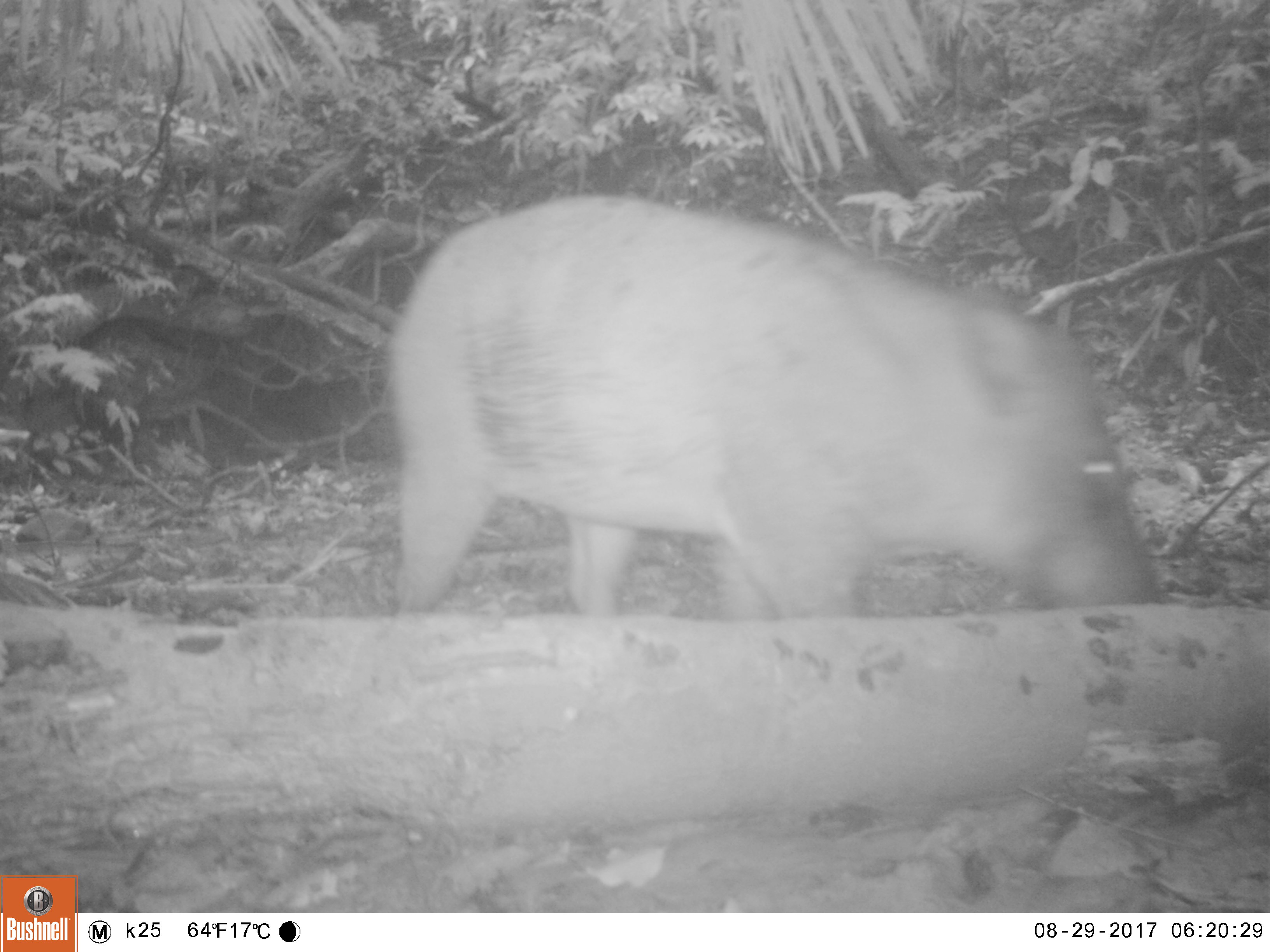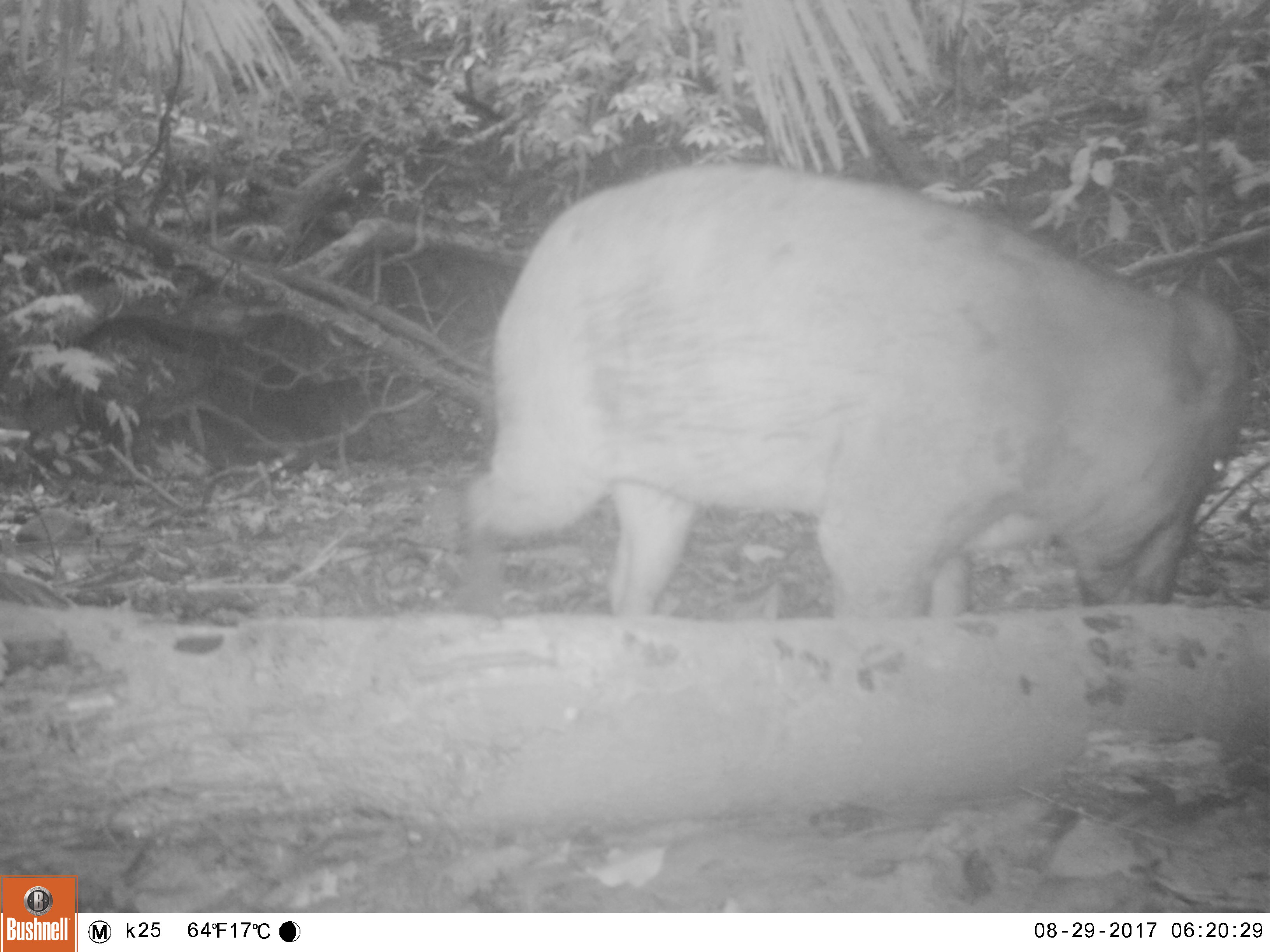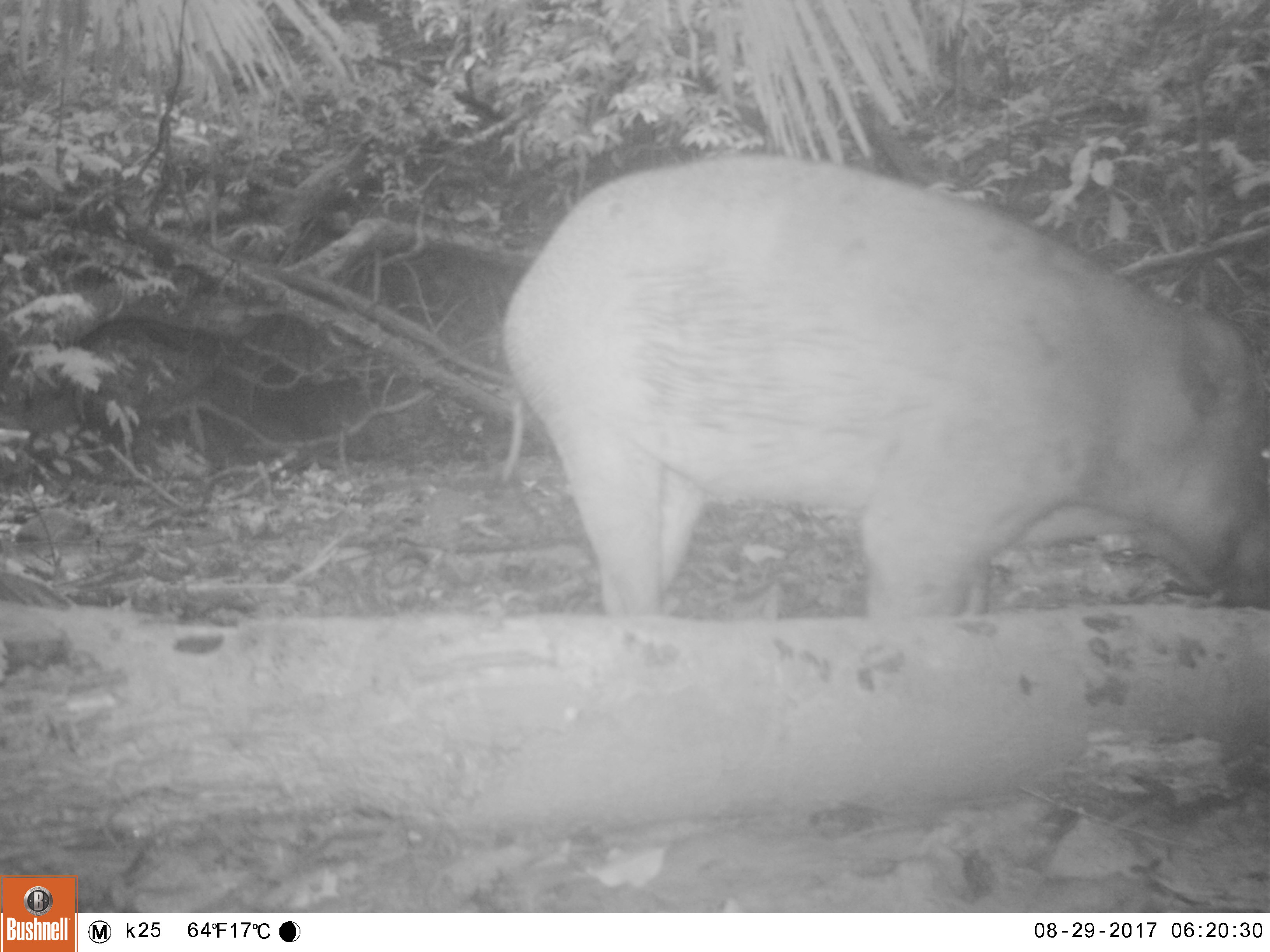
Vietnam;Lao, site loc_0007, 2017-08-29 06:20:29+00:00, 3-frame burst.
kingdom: Animalia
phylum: Chordata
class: Mammalia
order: Artiodactyla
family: Suidae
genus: Sus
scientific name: Sus scrofa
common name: eurasian wild pig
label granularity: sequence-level